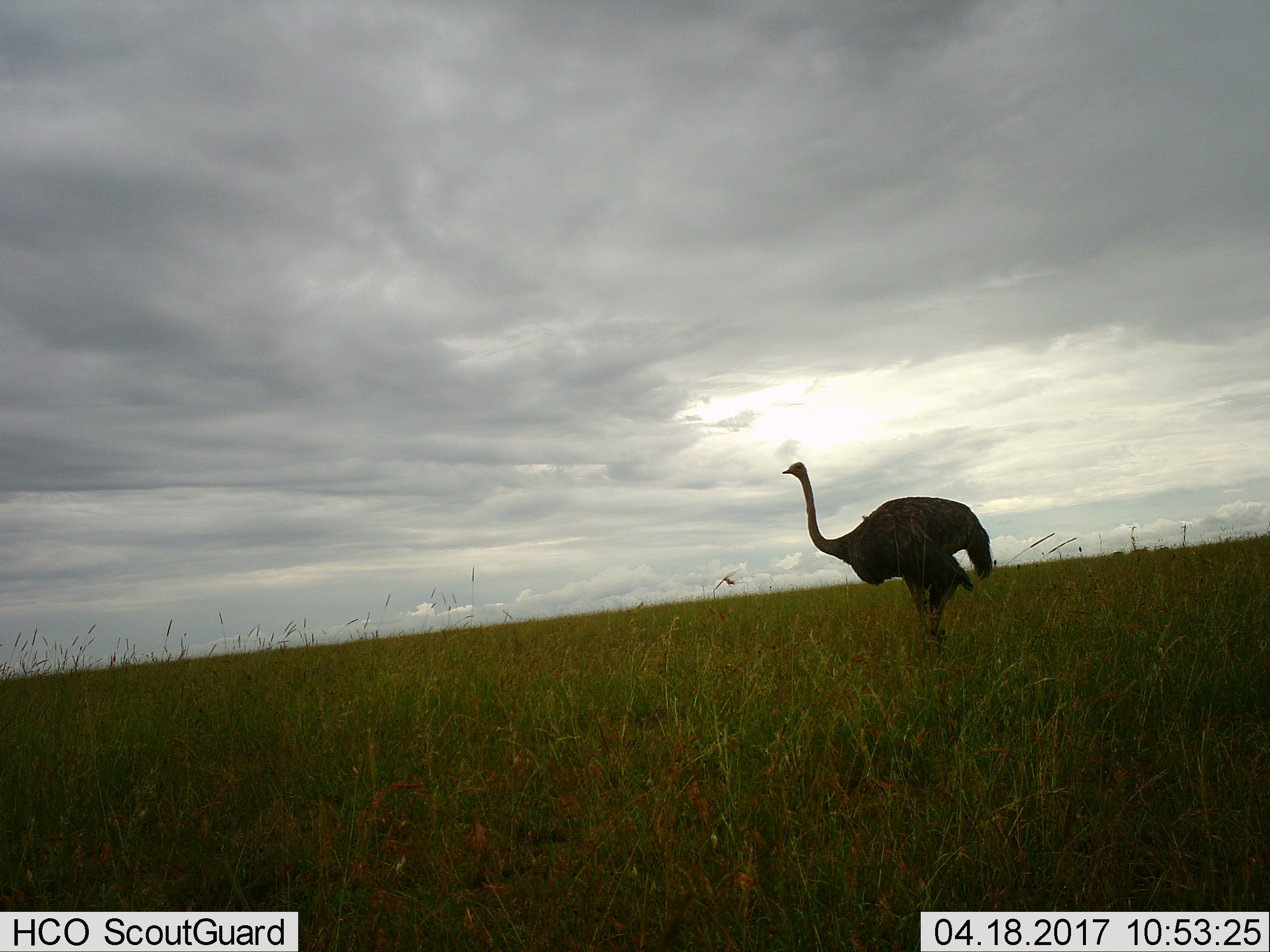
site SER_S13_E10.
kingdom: Animalia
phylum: Chordata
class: Aves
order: Struthioniformes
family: Struthionidae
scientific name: Struthionidae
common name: ostrich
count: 1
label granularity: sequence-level